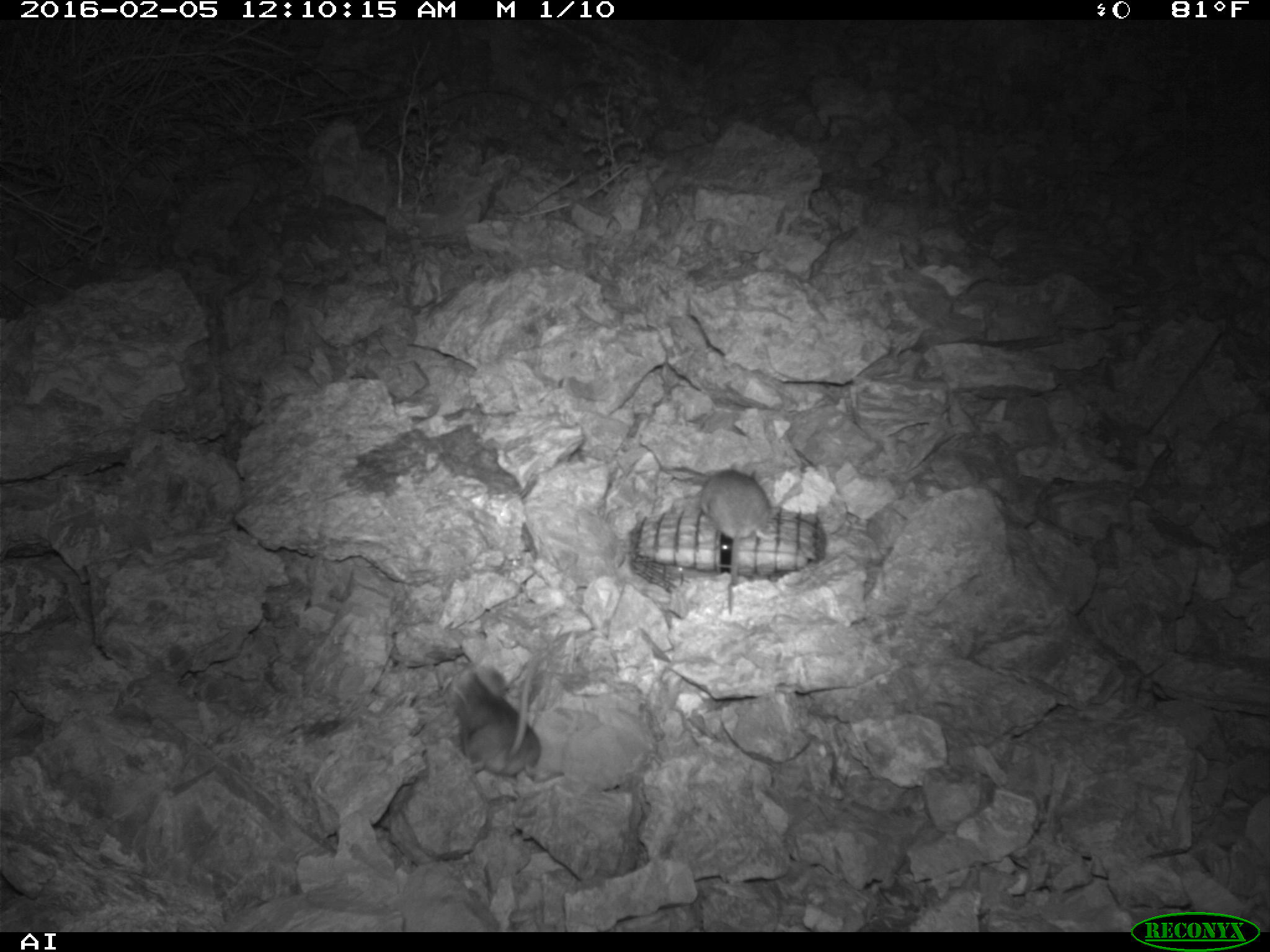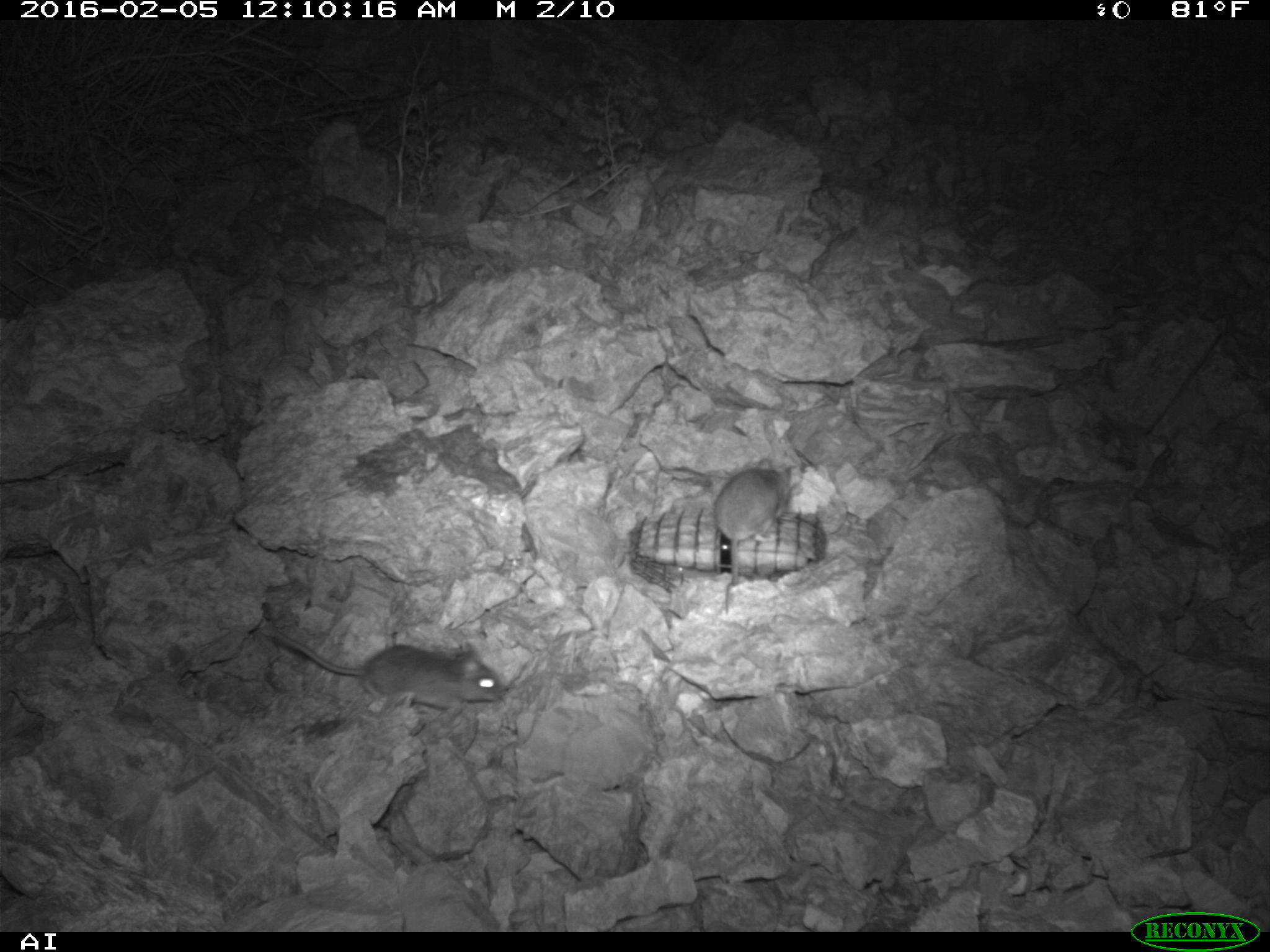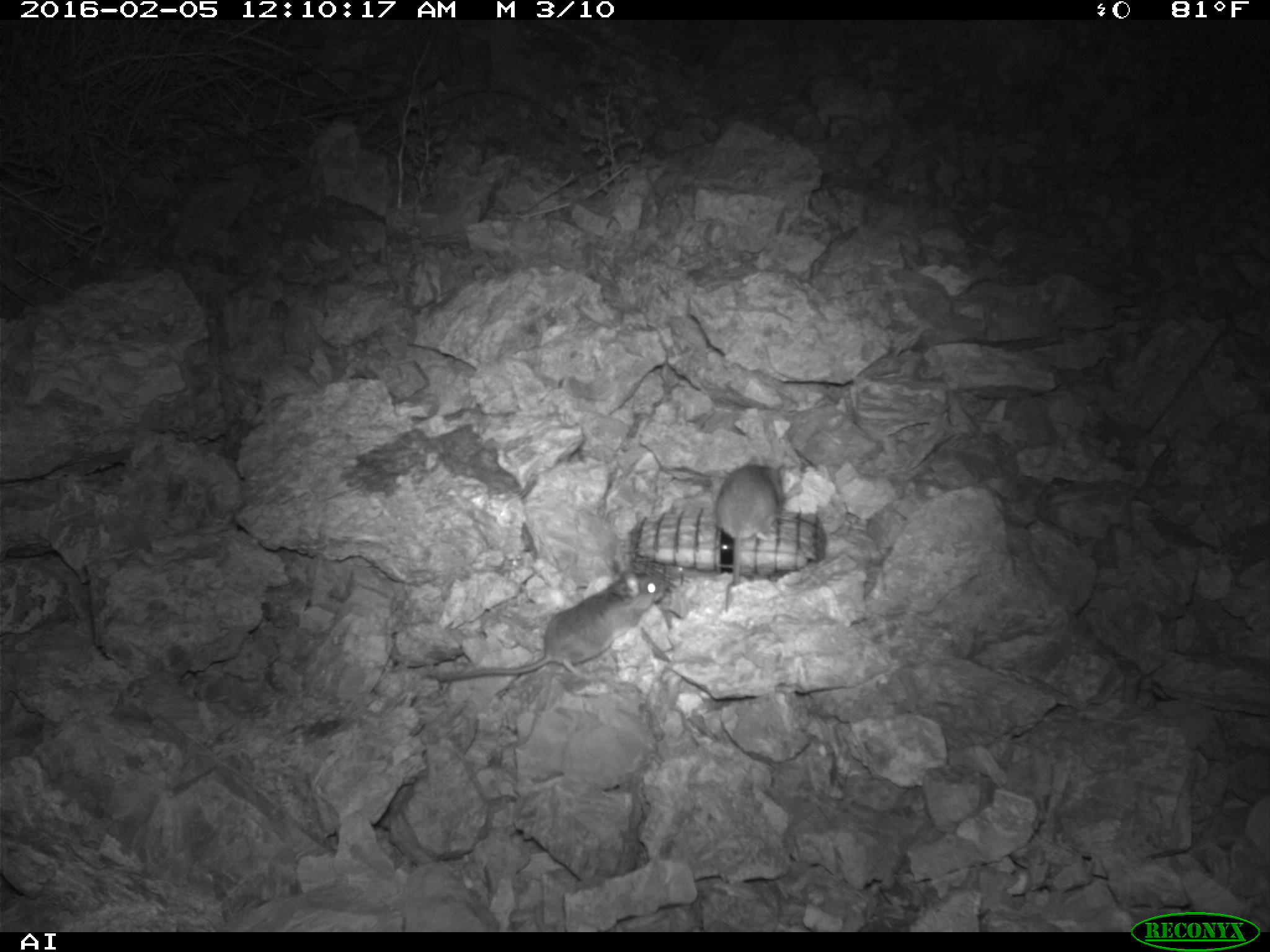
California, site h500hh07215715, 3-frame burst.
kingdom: Animalia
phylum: Chordata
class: Mammalia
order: Rodentia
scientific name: Rodentia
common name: rodent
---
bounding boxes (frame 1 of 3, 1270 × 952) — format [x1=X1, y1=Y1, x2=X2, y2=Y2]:
rodent: [x1=447, y1=658, x2=564, y2=782]; [x1=699, y1=462, x2=799, y2=540]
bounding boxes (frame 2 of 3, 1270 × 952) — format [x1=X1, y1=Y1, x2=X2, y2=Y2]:
rodent: [x1=267, y1=632, x2=507, y2=703]; [x1=711, y1=456, x2=803, y2=616]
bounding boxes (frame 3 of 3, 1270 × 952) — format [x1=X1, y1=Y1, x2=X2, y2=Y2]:
rodent: [x1=431, y1=571, x2=669, y2=681]; [x1=711, y1=453, x2=786, y2=614]